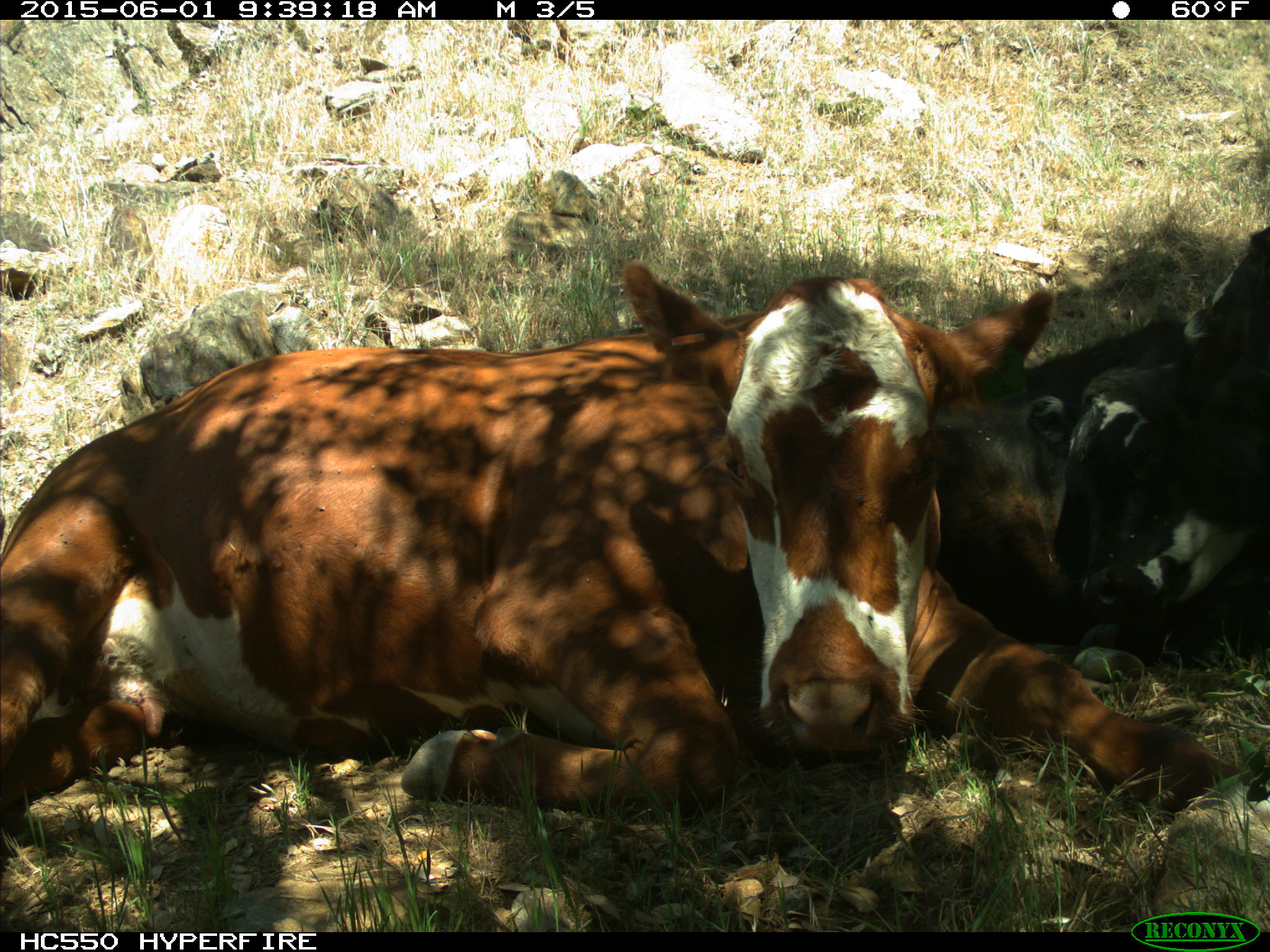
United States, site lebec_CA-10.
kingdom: Animalia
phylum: Chordata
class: Mammalia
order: Artiodactyla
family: Bovidae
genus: Bos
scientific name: Bos taurus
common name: domestic cow